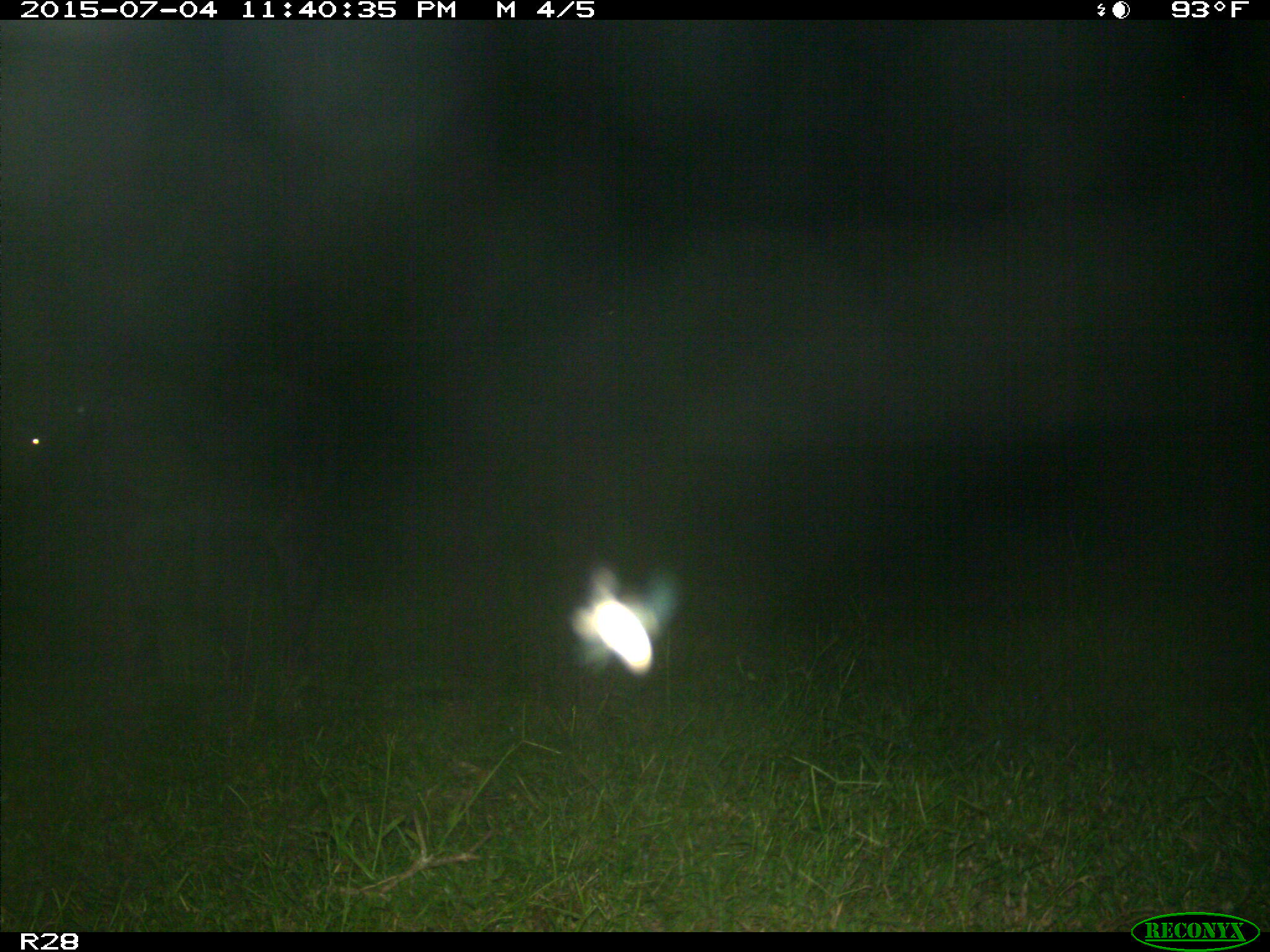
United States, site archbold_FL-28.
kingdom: Animalia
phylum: Chordata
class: Mammalia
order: Artiodactyla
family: Bovidae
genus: Bos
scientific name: Bos taurus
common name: domestic cow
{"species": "Bos taurus (domestic cow)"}